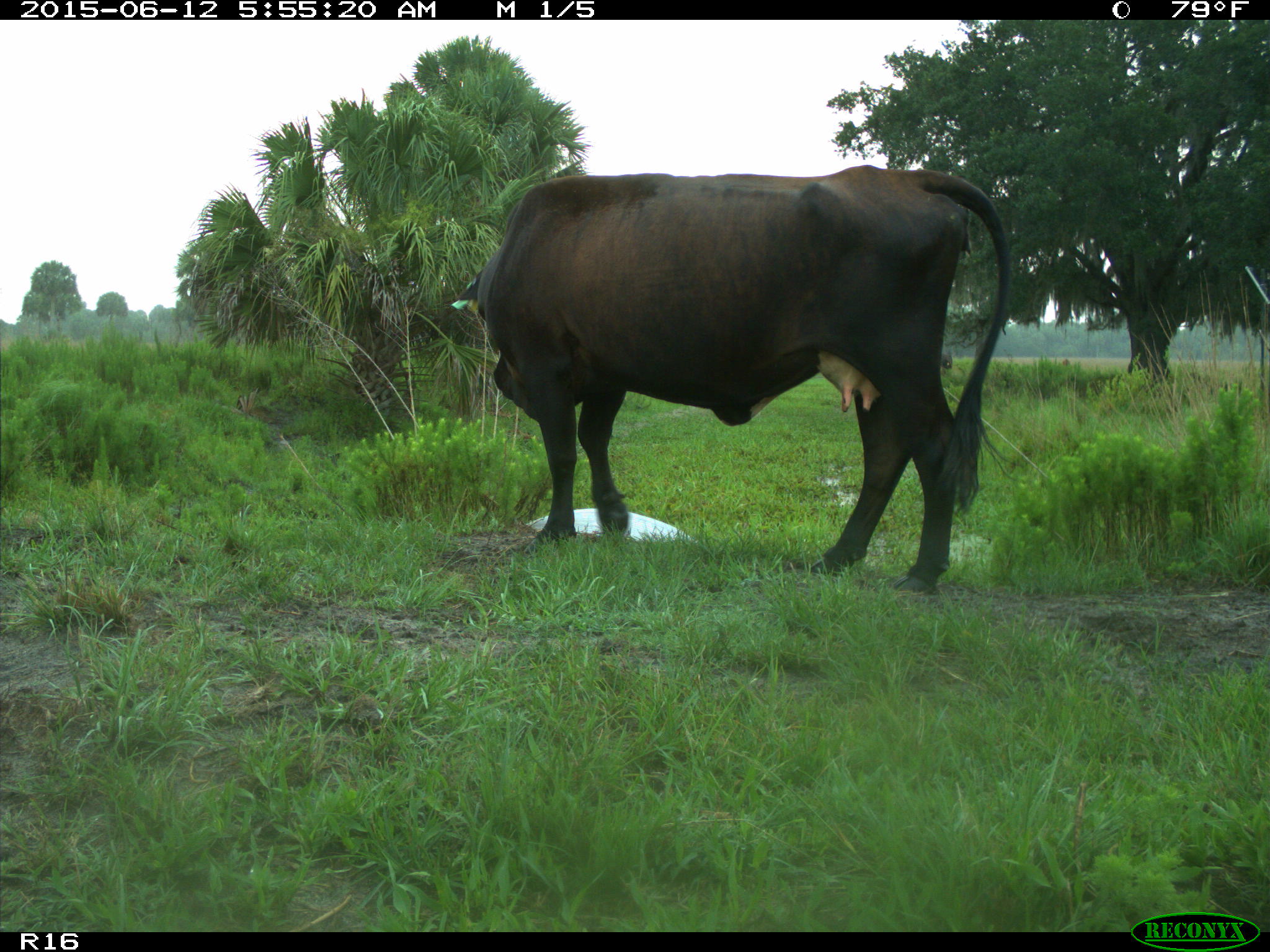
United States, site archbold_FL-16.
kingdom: Animalia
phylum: Chordata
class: Mammalia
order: Artiodactyla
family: Bovidae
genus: Bos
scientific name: Bos taurus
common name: domestic cow